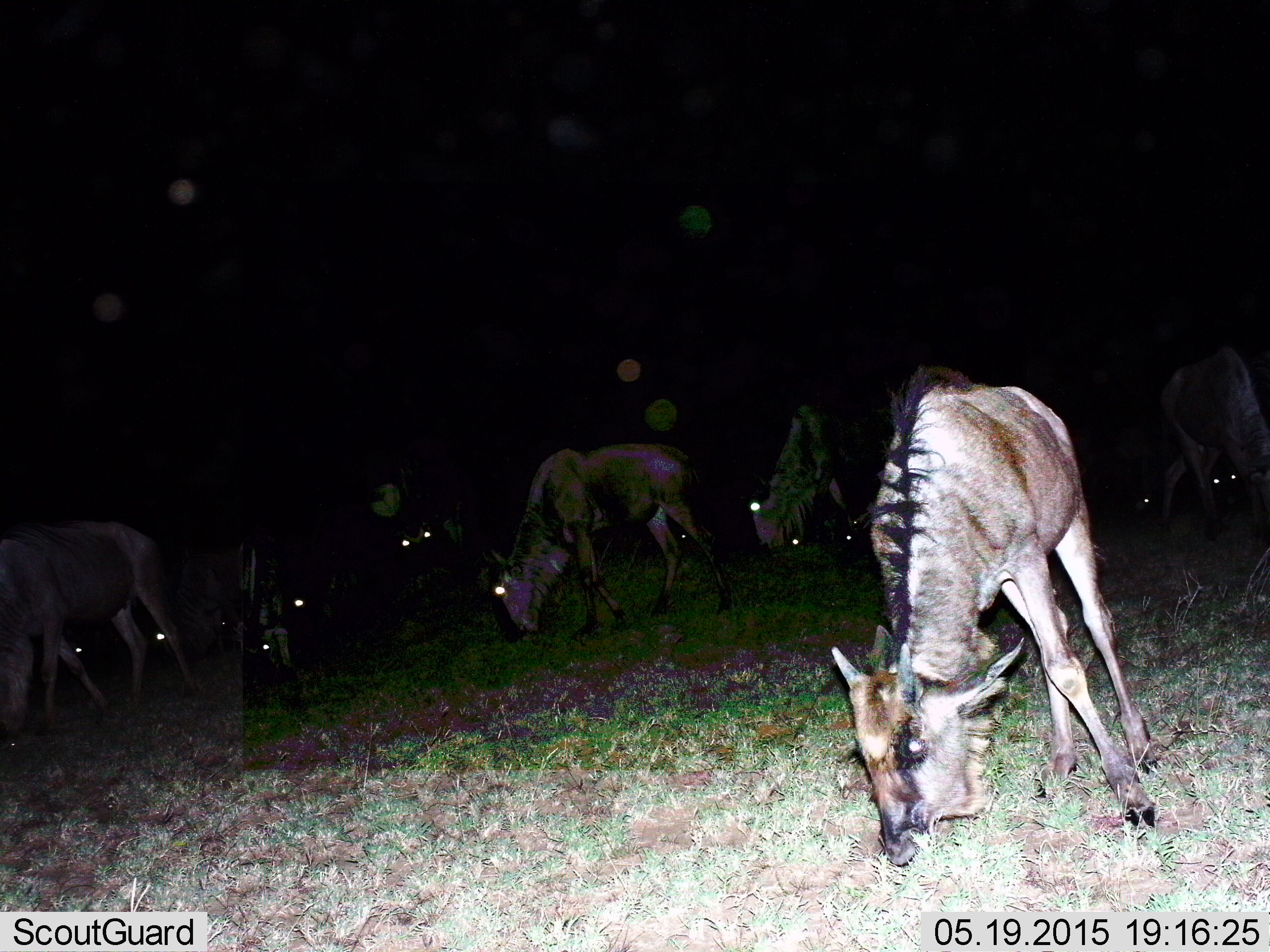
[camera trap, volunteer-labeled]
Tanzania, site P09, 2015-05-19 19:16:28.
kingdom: Animalia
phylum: Chordata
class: Mammalia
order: Artiodactyla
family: Bovidae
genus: Connochaetes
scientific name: Connochaetes taurinus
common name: blue wildebeest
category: wildebeest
Wildebeest (blue wildebeest) (Connochaetes taurinus), count 7. Behavior (volunteer vote fractions): standing 30%, resting 0%, moving 10%, interacting 0%. Young present (vote fraction): 0%. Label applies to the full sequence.